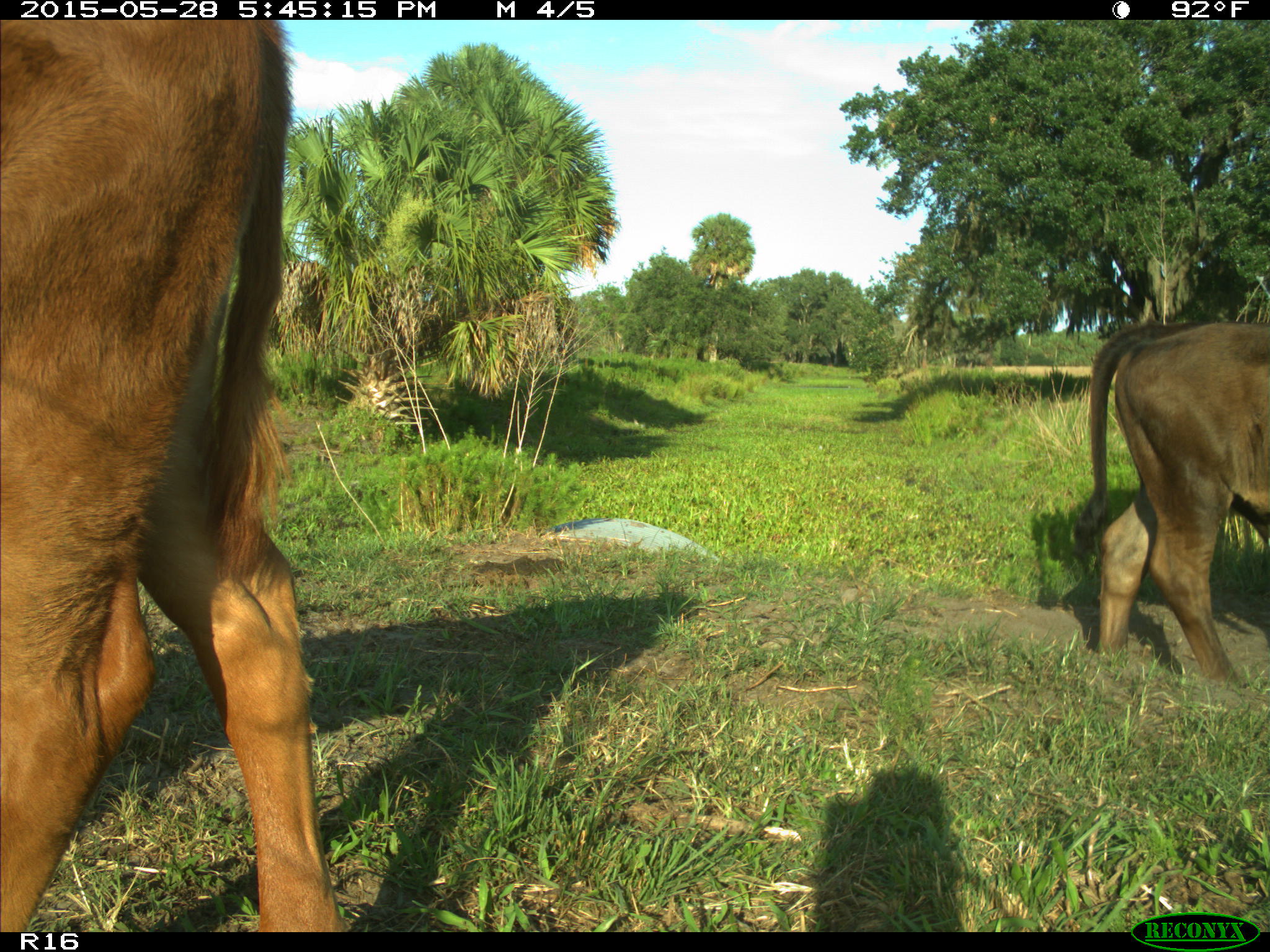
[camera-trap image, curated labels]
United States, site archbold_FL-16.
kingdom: Animalia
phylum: Chordata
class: Mammalia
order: Artiodactyla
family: Bovidae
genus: Bos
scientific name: Bos taurus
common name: domestic cow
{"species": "Bos taurus (domestic cow)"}